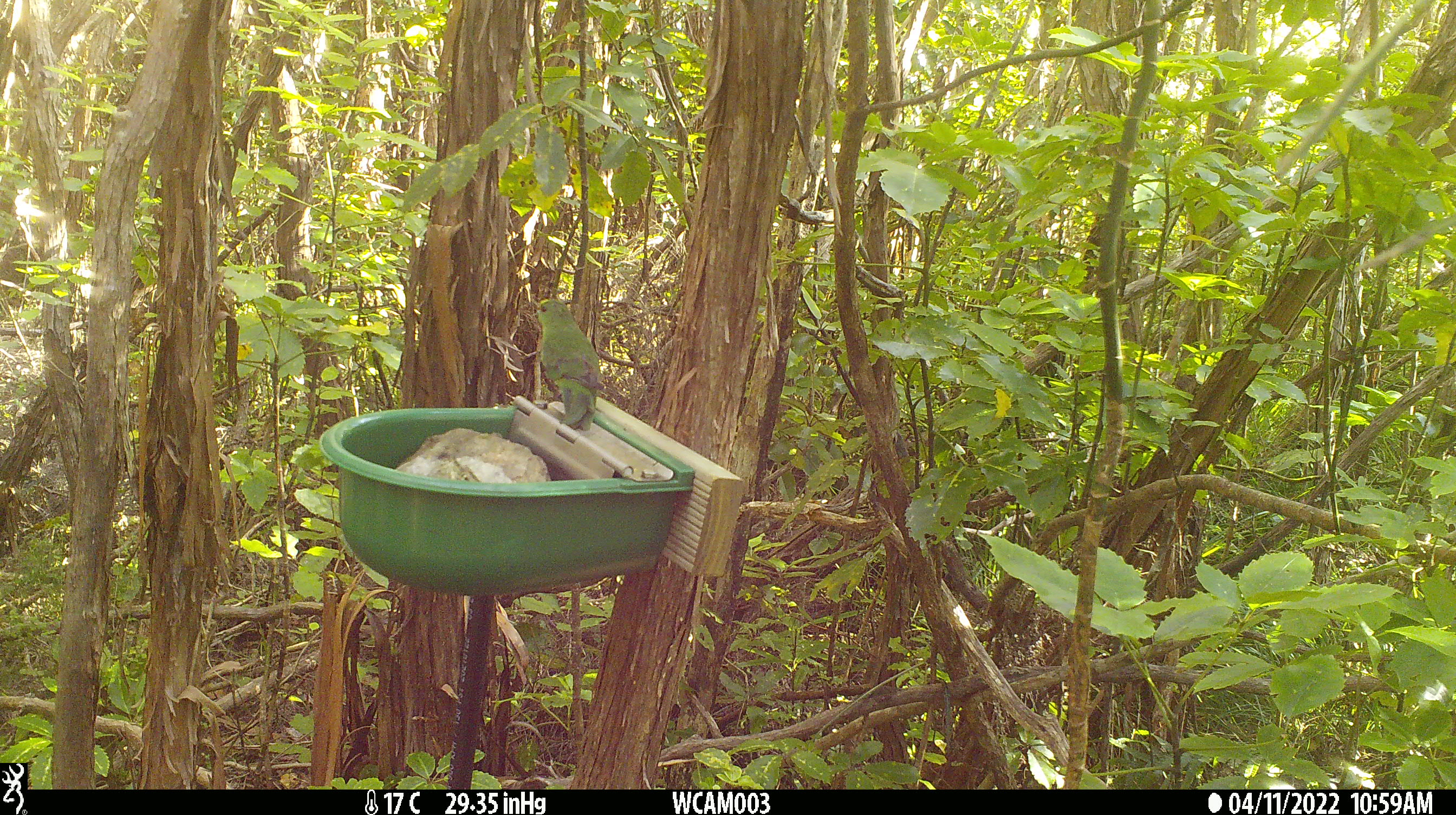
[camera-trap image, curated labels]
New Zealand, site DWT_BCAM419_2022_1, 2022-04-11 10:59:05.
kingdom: Animalia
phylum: Chordata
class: Aves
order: Psittaciformes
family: Psittaculidae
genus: Cyanoramphus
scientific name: Cyanoramphus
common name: parakeet